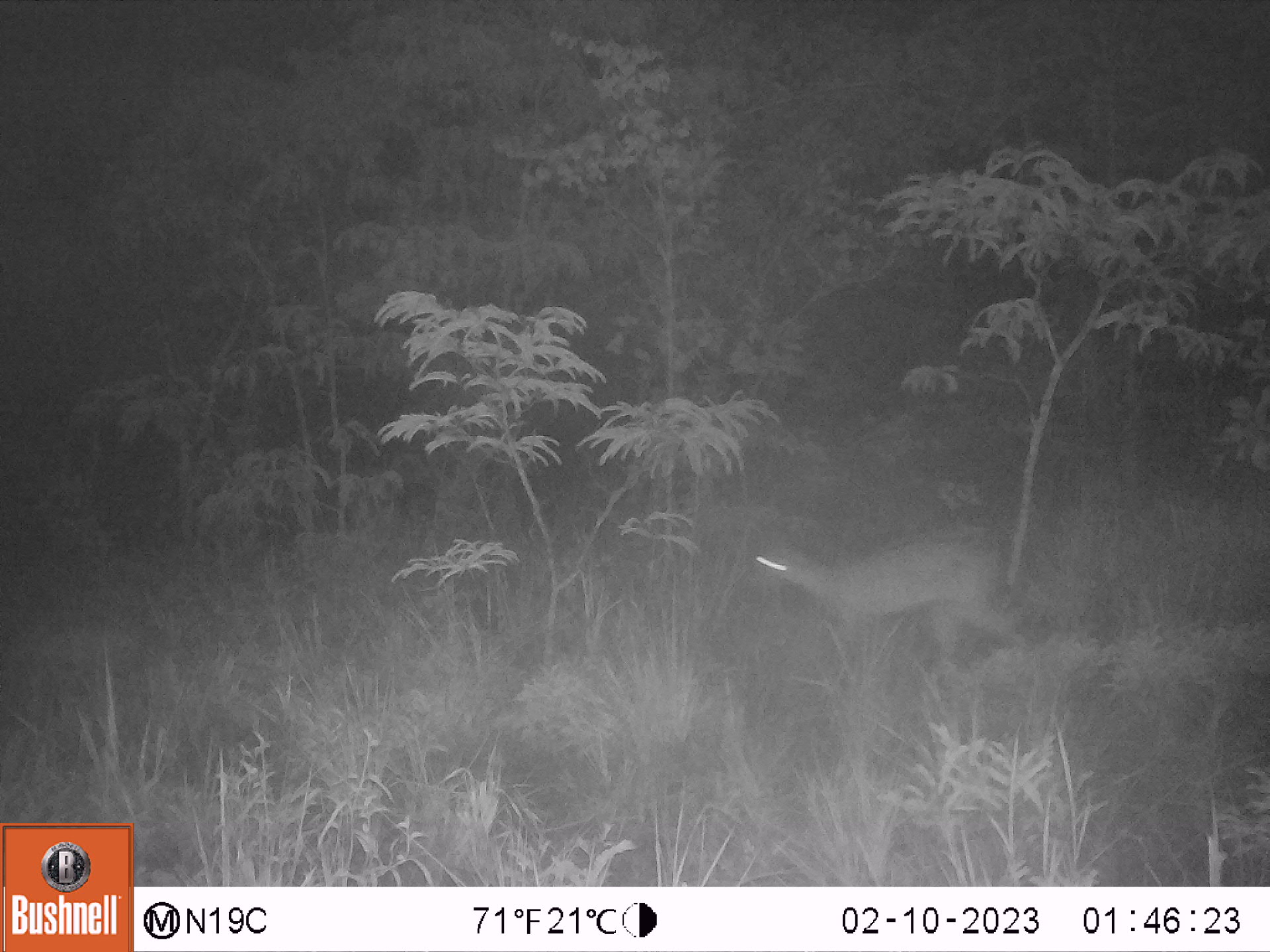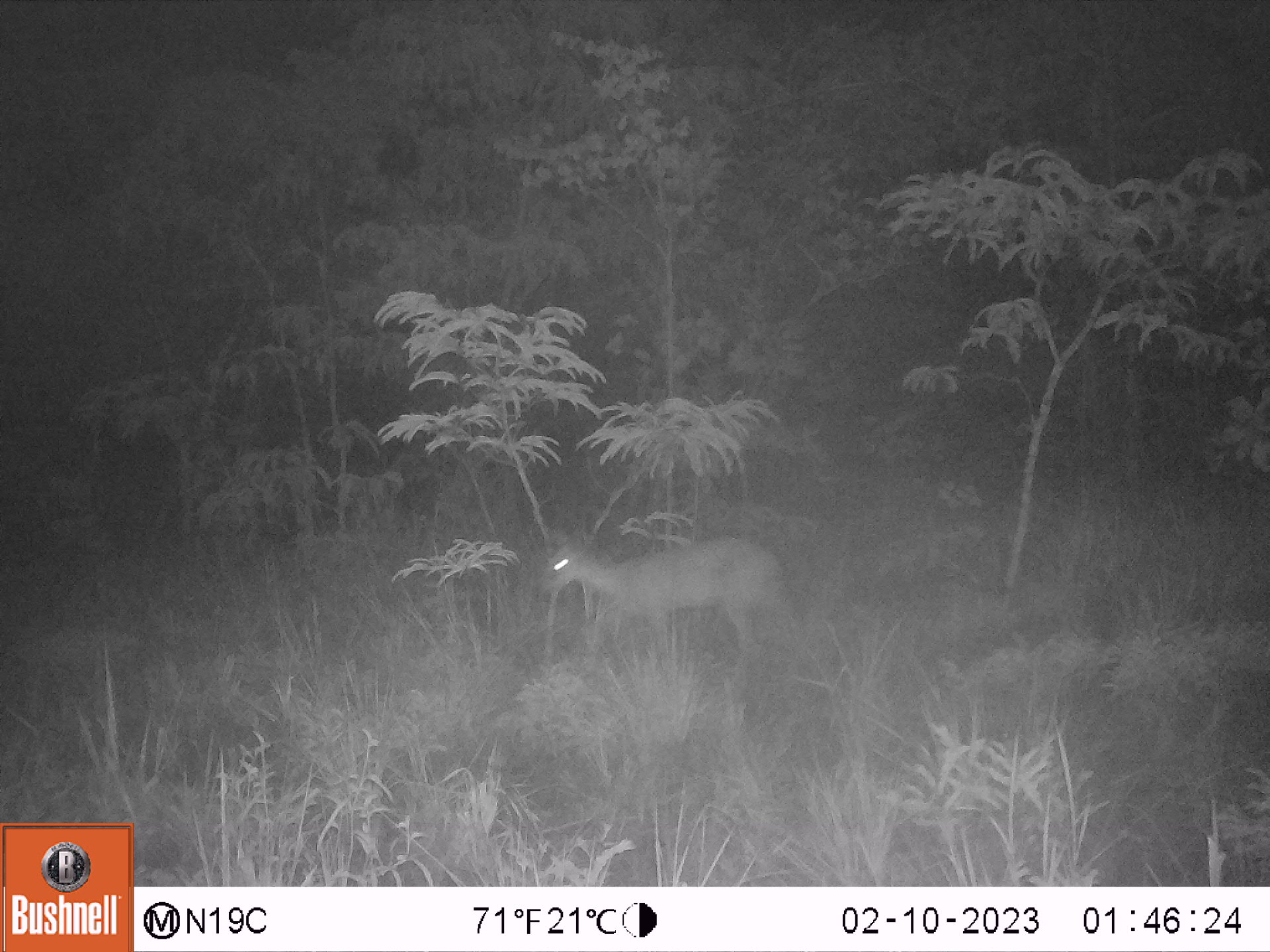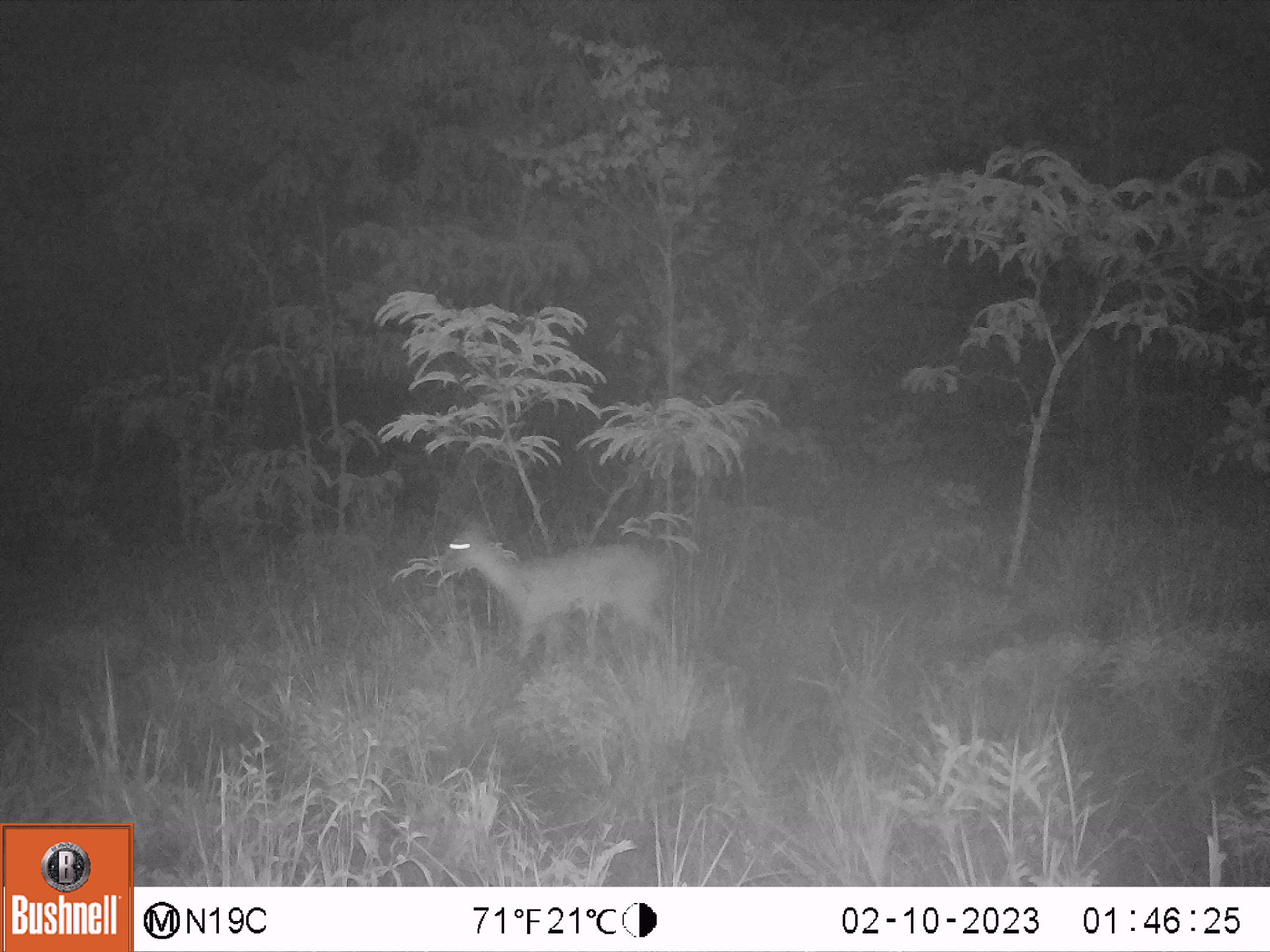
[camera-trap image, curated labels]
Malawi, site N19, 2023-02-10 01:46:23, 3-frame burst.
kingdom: Animalia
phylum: Chordata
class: Mammalia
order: Artiodactyla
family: Bovidae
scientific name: Antilopinae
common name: small antelope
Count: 1.